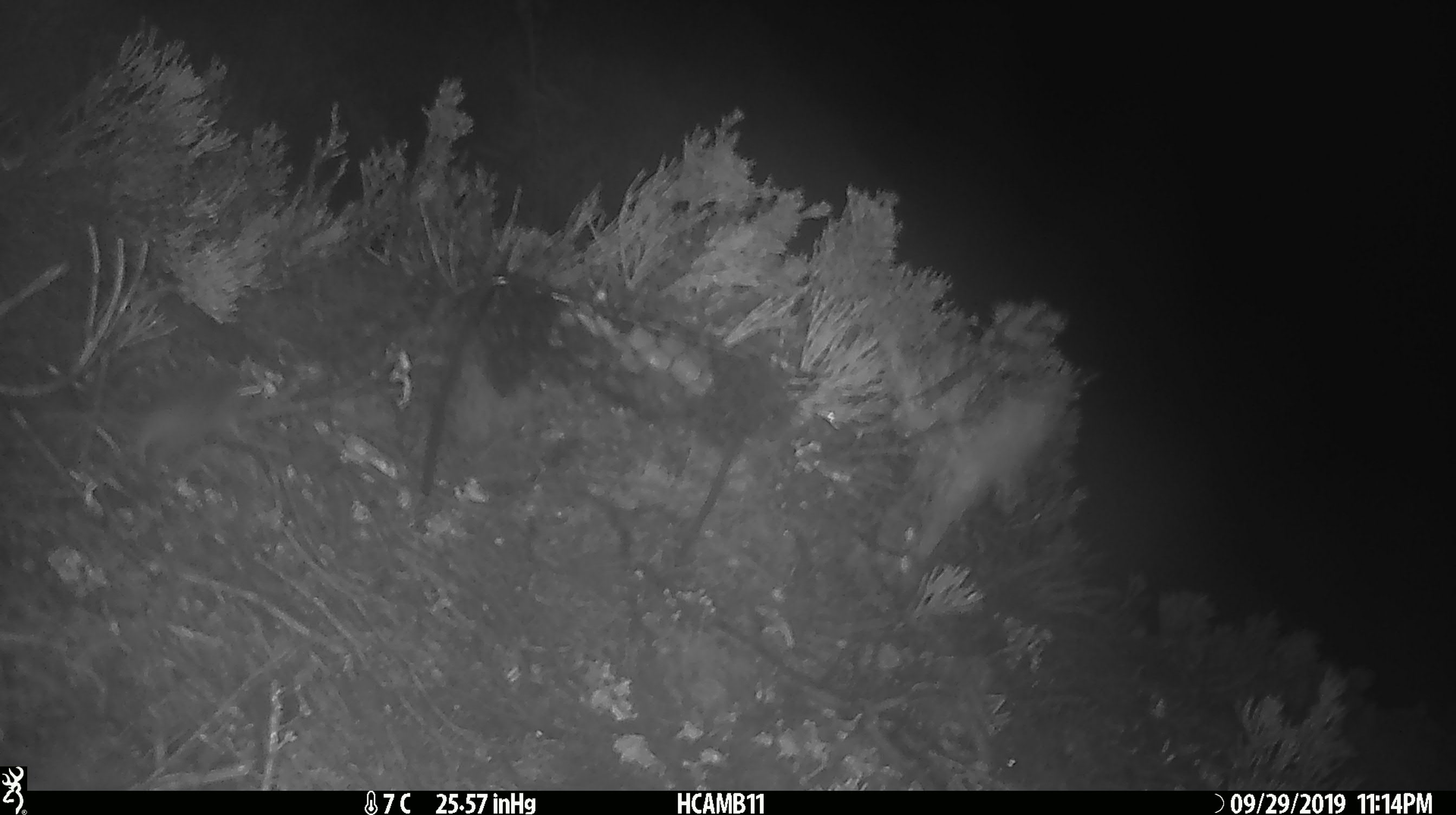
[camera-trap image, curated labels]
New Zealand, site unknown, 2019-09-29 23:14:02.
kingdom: Animalia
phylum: Chordata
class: Mammalia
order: Rodentia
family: Muridae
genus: Mus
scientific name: Mus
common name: mouse